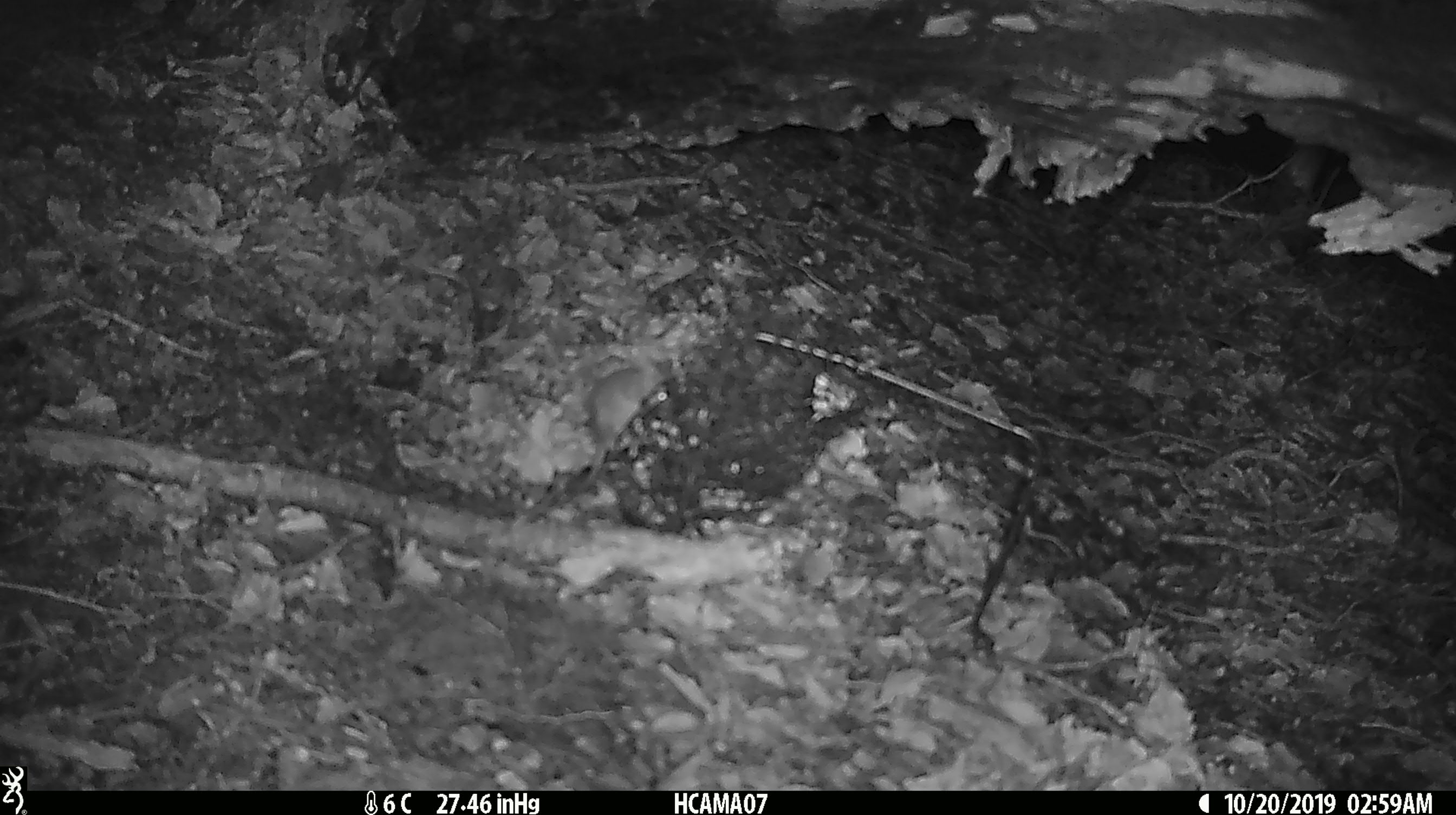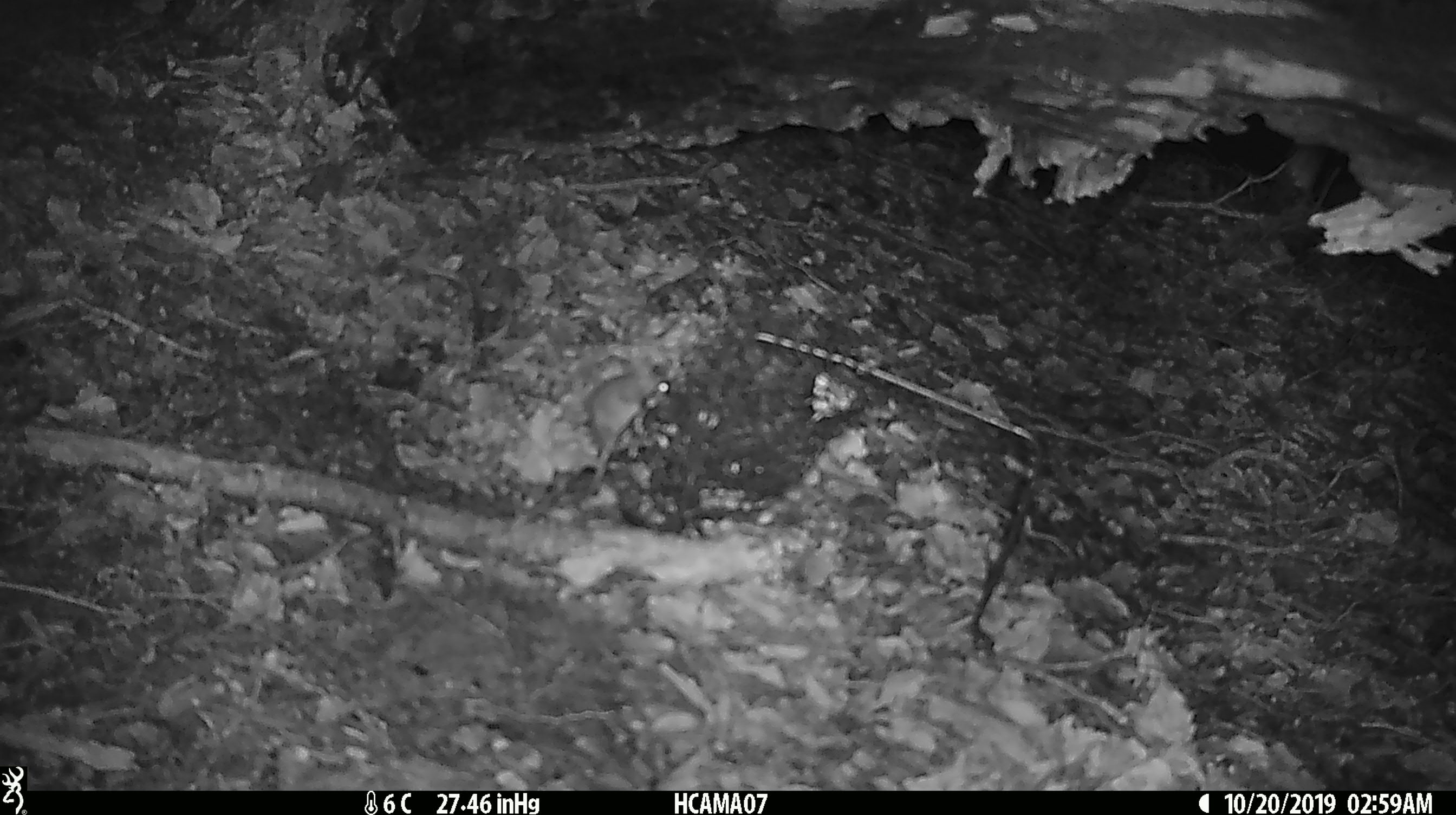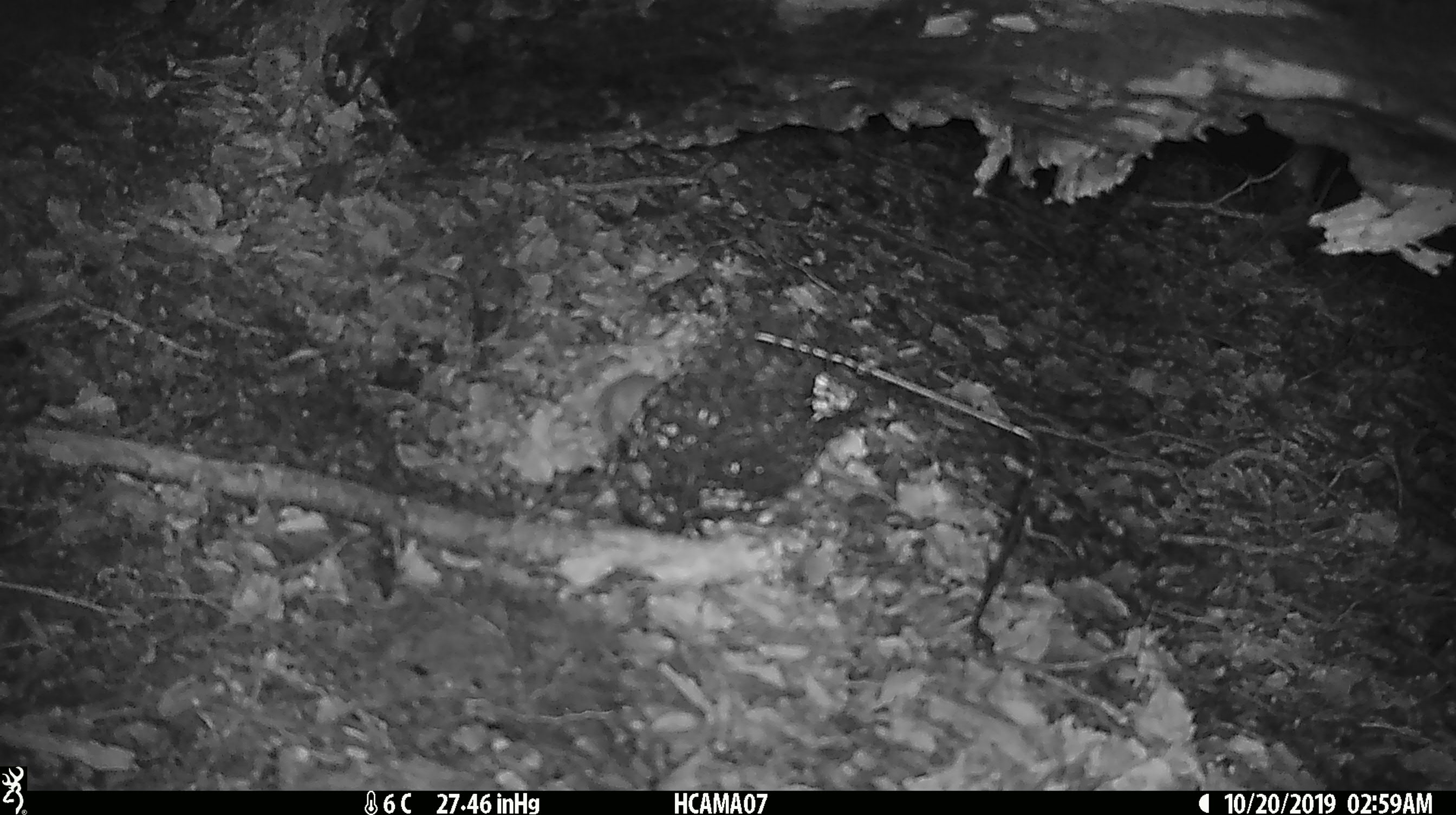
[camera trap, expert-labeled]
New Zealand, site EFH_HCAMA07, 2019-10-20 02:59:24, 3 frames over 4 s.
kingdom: Animalia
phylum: Chordata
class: Mammalia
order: Rodentia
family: Muridae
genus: Mus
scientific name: Mus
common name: mouse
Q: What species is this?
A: Mouse (Mus).